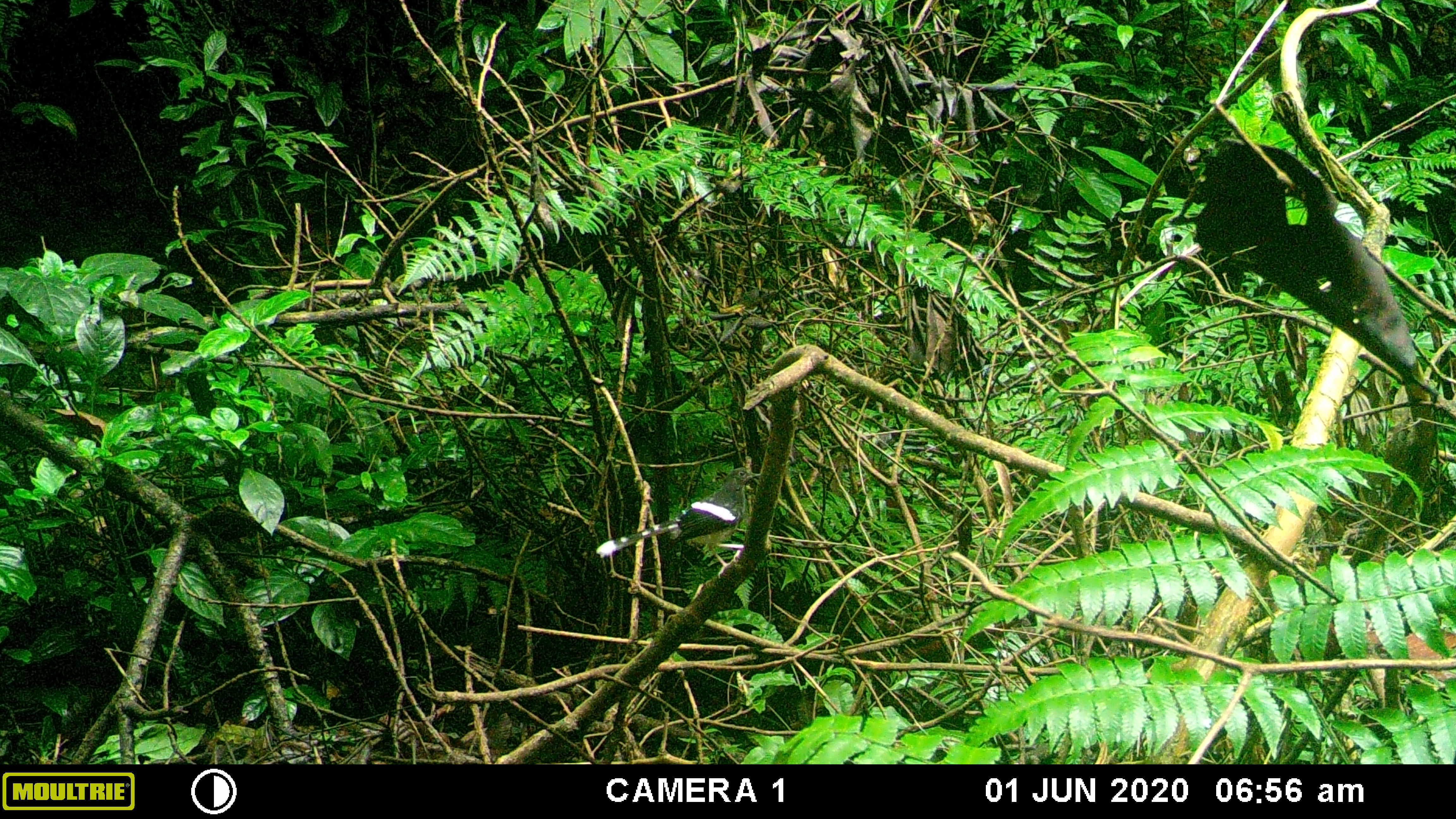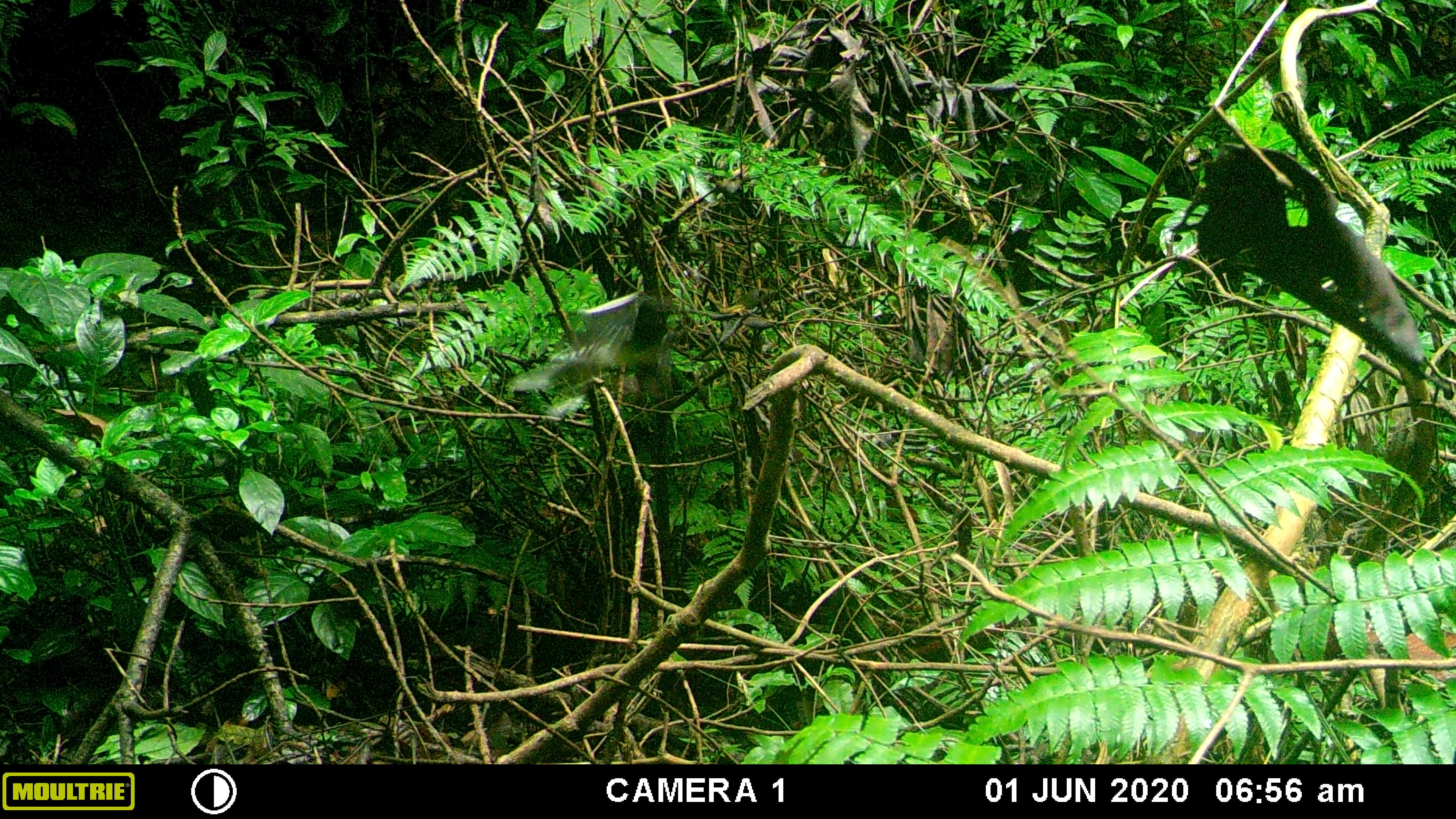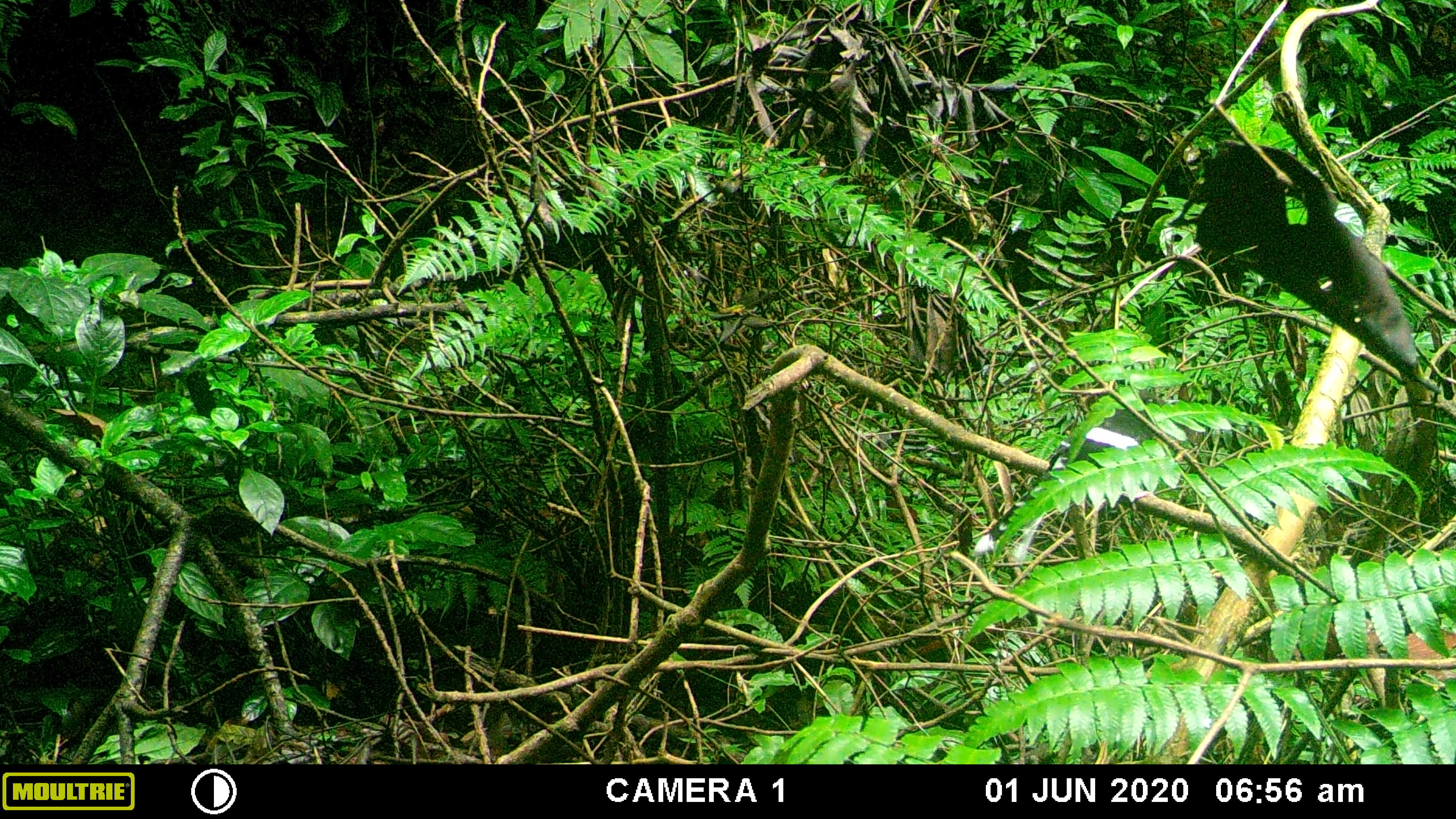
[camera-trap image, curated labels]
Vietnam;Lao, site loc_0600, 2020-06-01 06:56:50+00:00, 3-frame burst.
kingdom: Animalia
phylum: Chordata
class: Aves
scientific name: Aves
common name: bird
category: unidentified bird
Unidentified bird (bird) (Aves). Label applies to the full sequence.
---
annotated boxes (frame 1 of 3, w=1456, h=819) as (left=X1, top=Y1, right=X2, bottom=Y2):
unidentified bird: (left=596, top=466, right=760, bottom=578)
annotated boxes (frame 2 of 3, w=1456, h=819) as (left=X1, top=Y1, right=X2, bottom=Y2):
unidentified bird: (left=509, top=289, right=696, bottom=417)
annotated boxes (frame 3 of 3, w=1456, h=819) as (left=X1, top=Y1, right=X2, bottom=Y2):
unidentified bird: (left=972, top=388, right=1182, bottom=568)